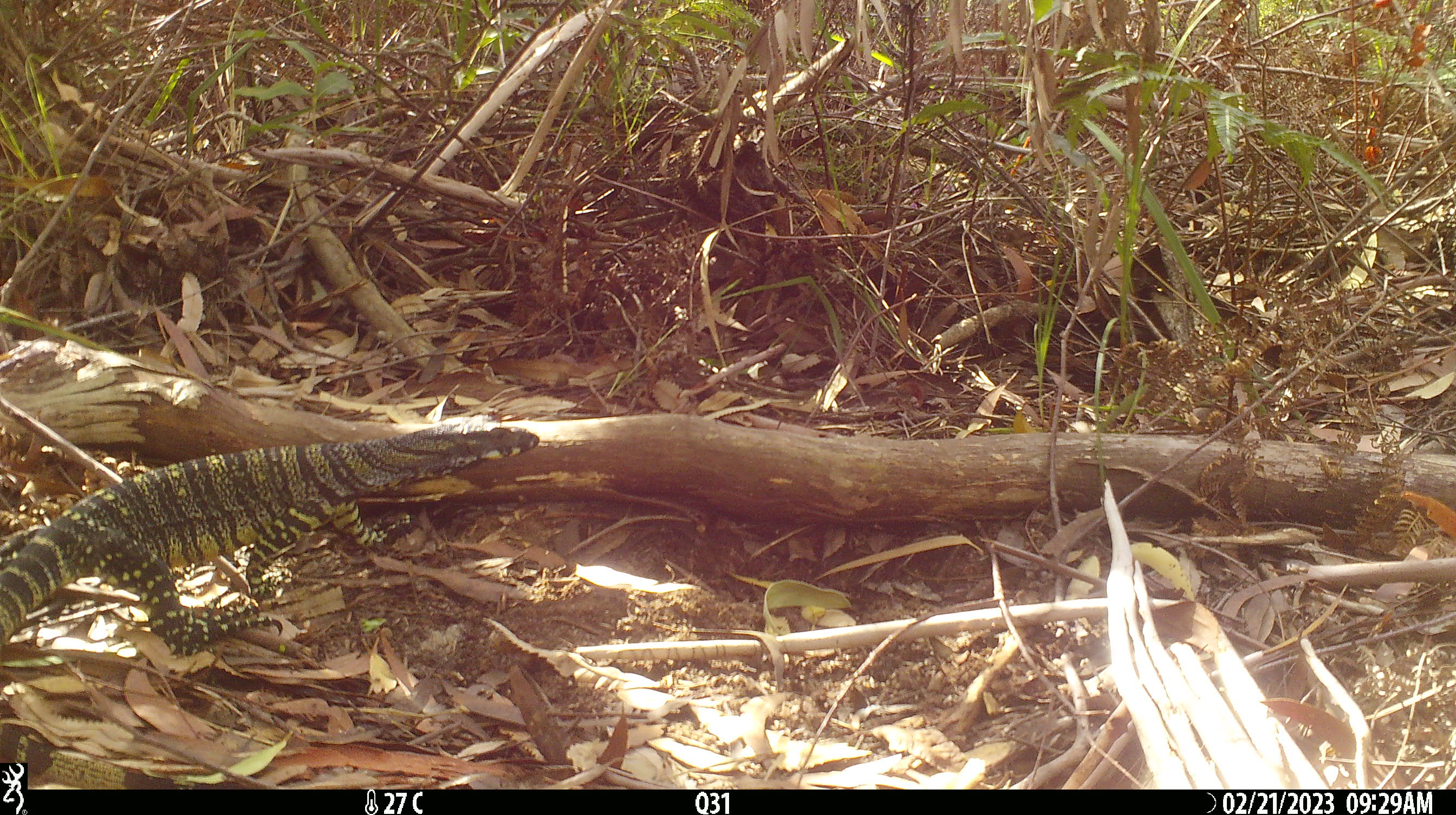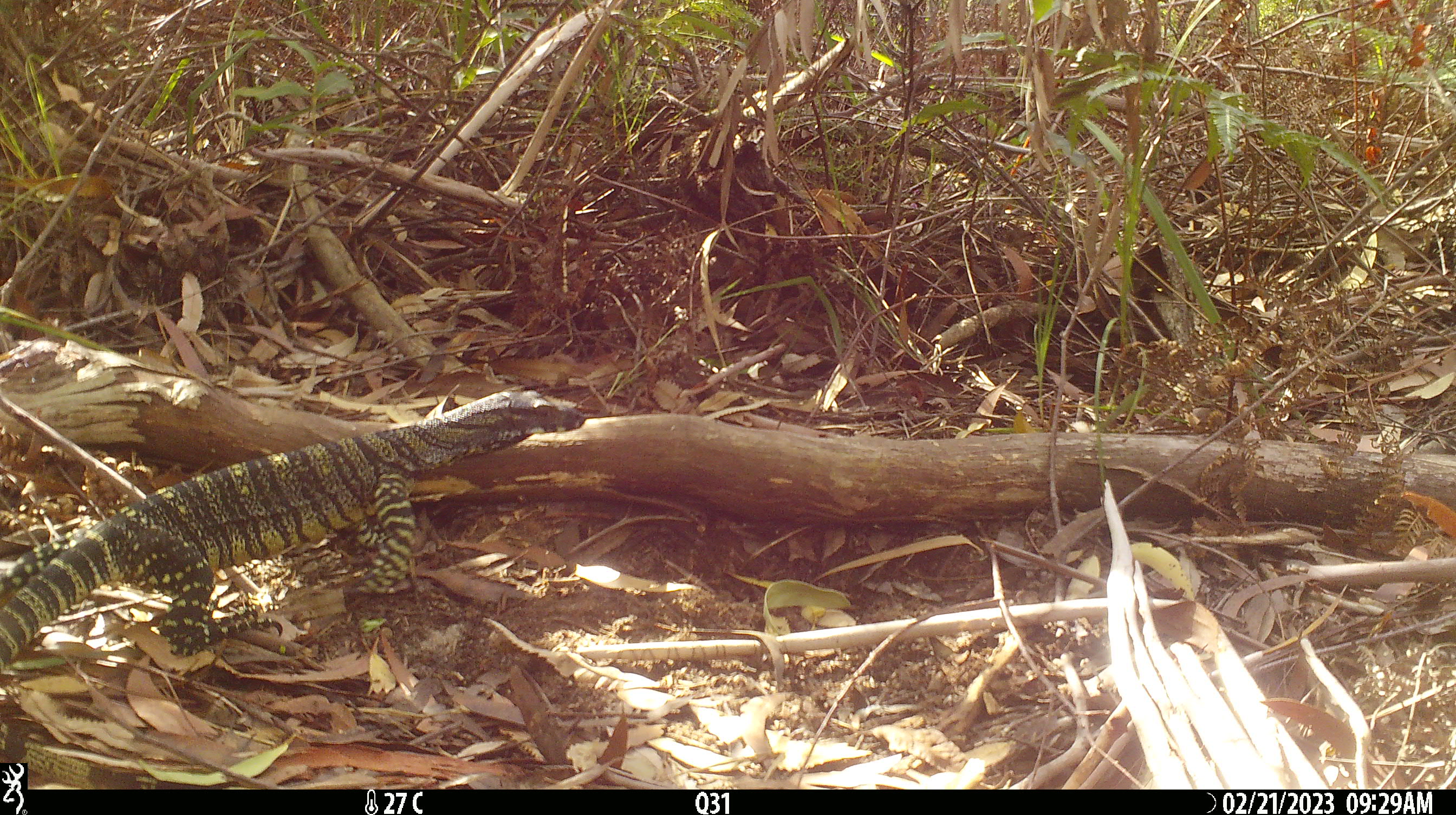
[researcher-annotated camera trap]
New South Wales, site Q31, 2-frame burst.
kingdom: Animalia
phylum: Chordata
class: Reptilia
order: Squamata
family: Varanidae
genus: Varanus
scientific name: Varanus varius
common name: lace monitor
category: goanna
Goanna (lace monitor) (Varanus varius).